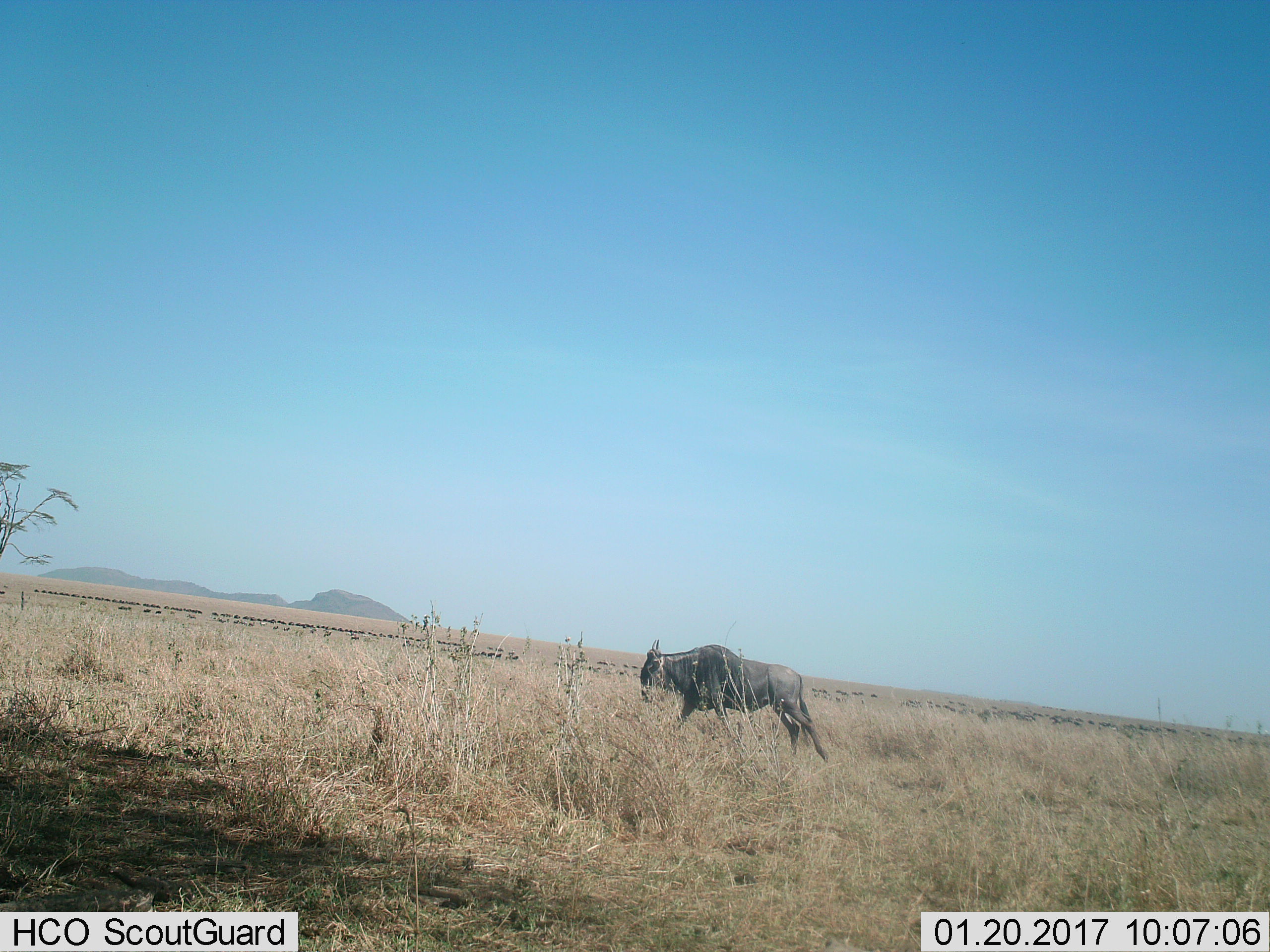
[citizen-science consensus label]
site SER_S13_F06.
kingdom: Animalia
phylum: Chordata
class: Mammalia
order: Artiodactyla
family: Bovidae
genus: Connochaetes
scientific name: Connochaetes taurinus taurinus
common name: blue wildebeest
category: wildebeestblue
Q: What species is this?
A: Wildebeestblue (blue wildebeest) (Connochaetes taurinus taurinus).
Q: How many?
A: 1.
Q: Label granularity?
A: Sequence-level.